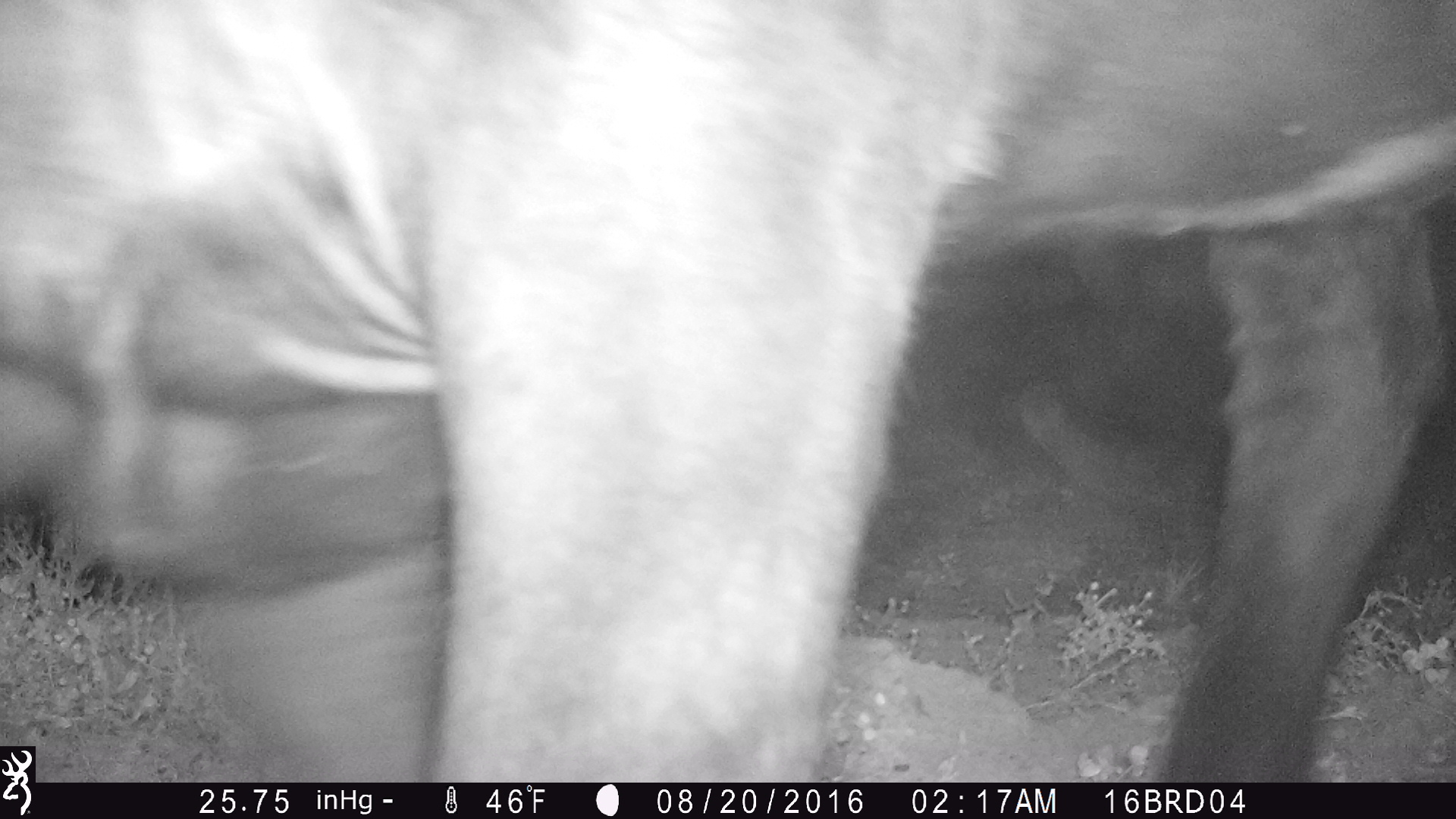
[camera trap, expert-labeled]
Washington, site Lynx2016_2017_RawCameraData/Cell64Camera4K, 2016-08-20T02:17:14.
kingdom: Animalia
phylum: Chordata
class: Mammalia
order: Artiodactyla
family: Bovidae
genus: Bos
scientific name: Bos taurus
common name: domestic cattle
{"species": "domestic cattle (Bos taurus)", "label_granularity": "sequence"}